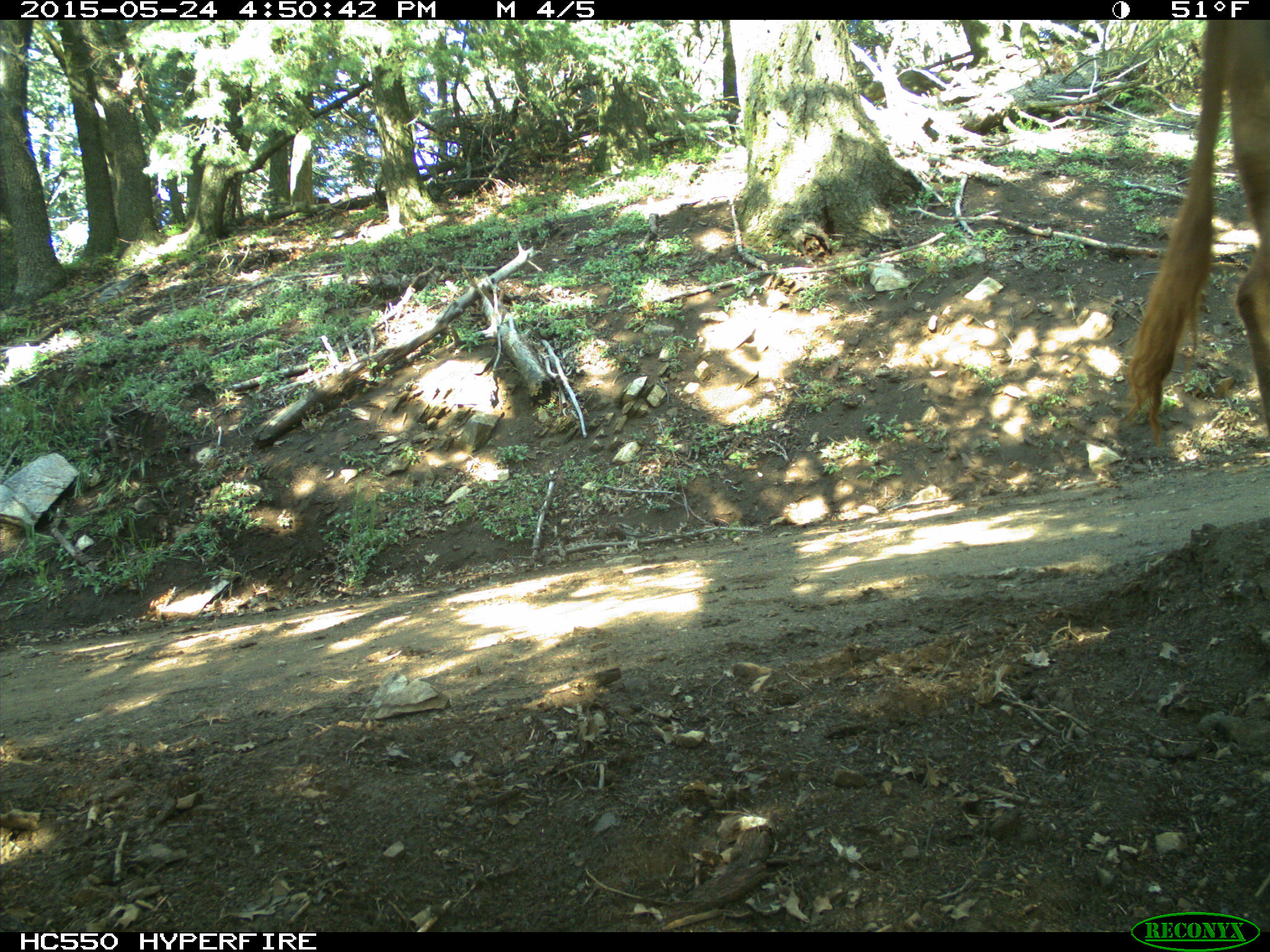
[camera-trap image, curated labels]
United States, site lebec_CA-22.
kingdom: Animalia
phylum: Chordata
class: Mammalia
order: Artiodactyla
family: Bovidae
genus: Bos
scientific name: Bos taurus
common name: domestic cow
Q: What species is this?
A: Bos taurus (domestic cow).